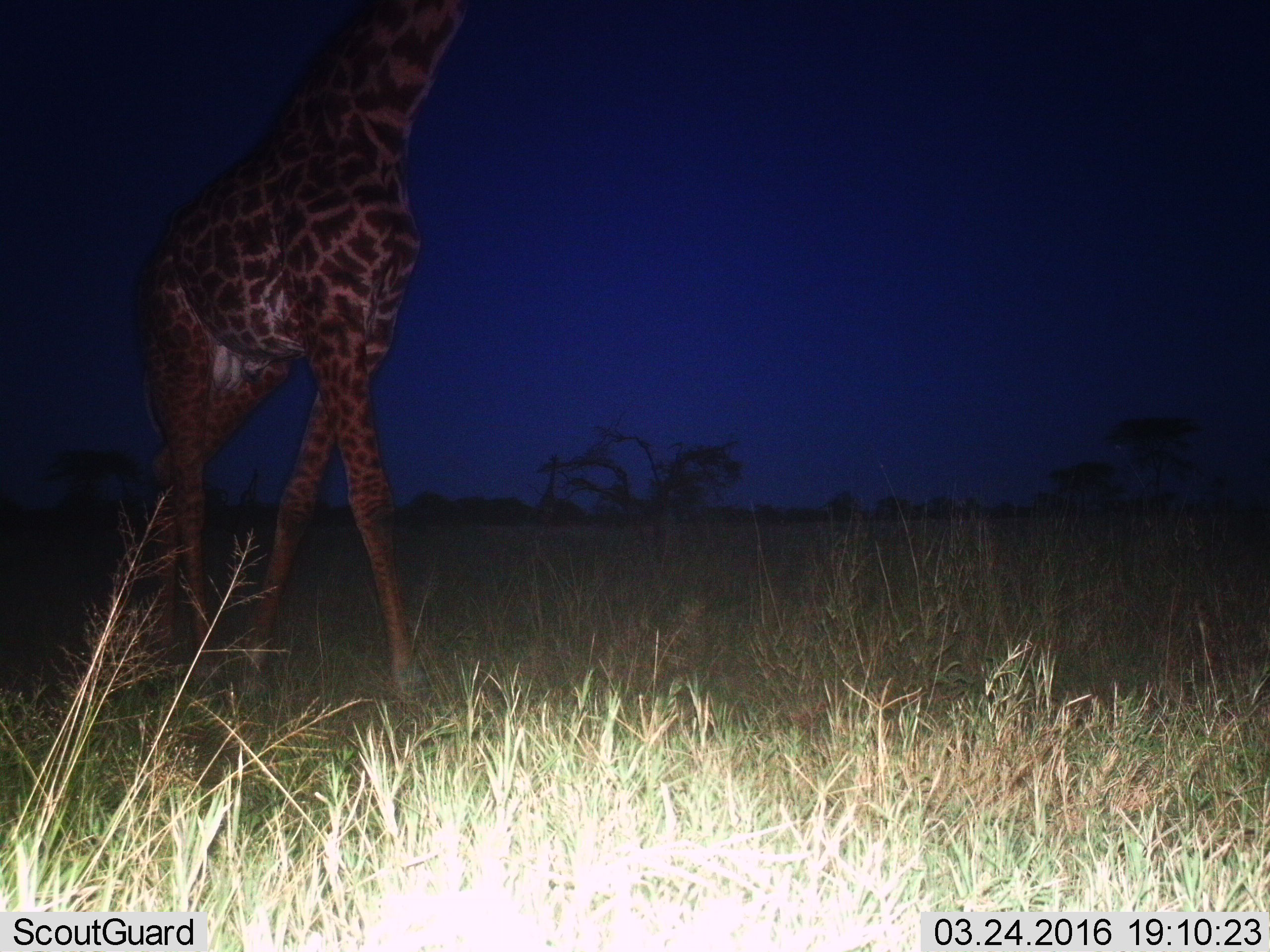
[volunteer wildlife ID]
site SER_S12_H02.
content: unidentified animal